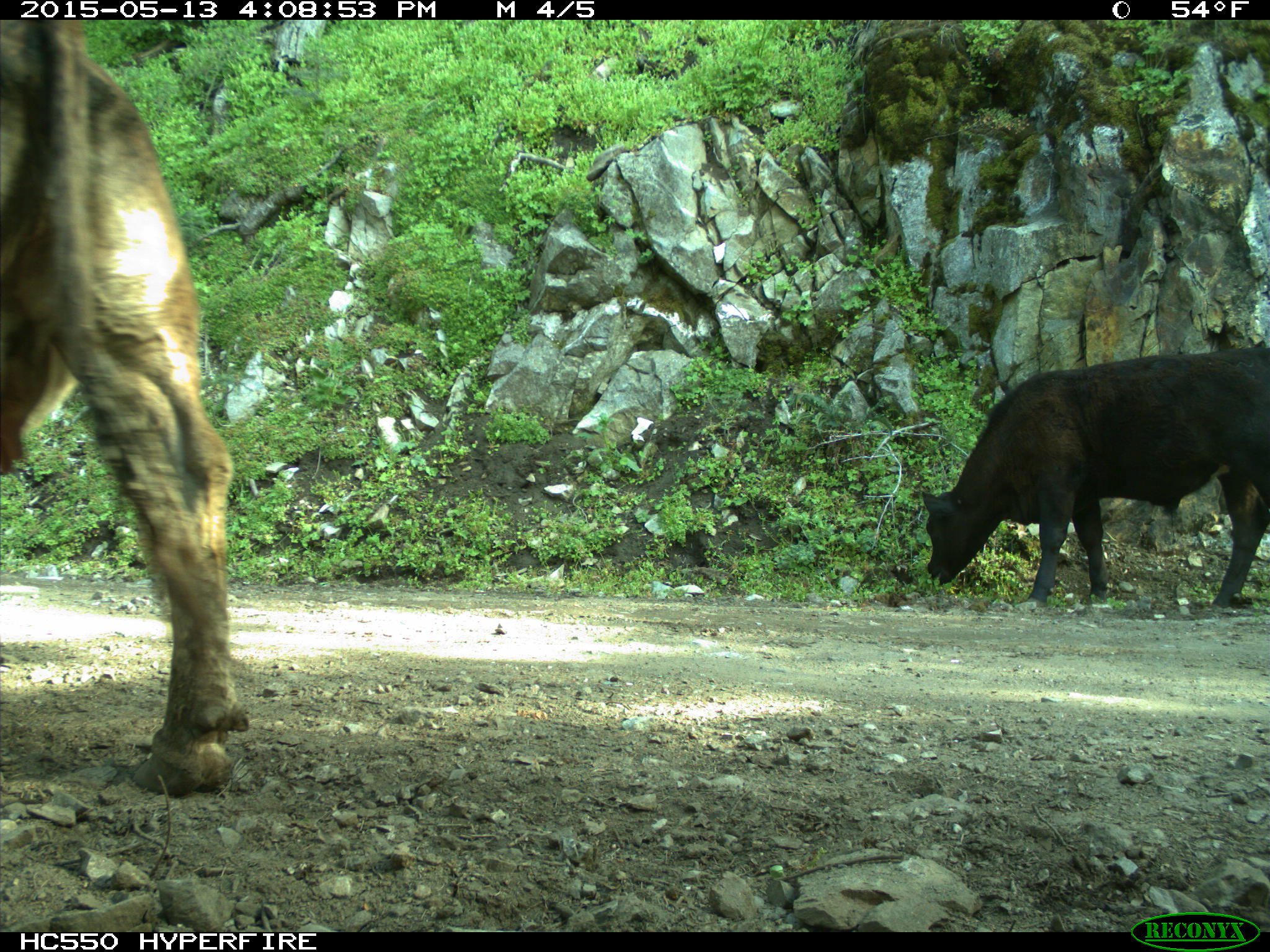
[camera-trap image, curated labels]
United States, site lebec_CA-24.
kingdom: Animalia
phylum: Chordata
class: Mammalia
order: Artiodactyla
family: Bovidae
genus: Bos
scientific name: Bos taurus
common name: domestic cow